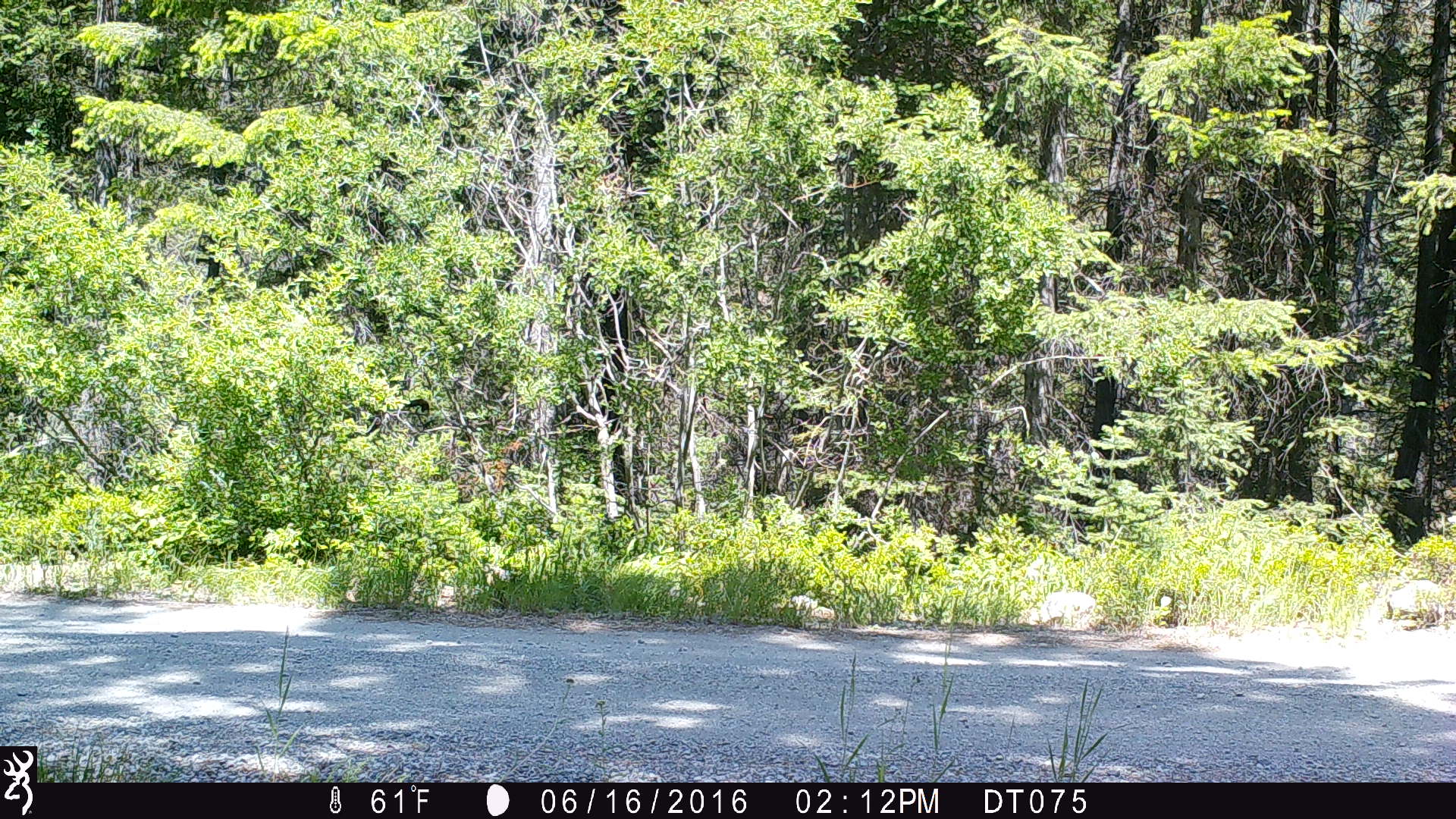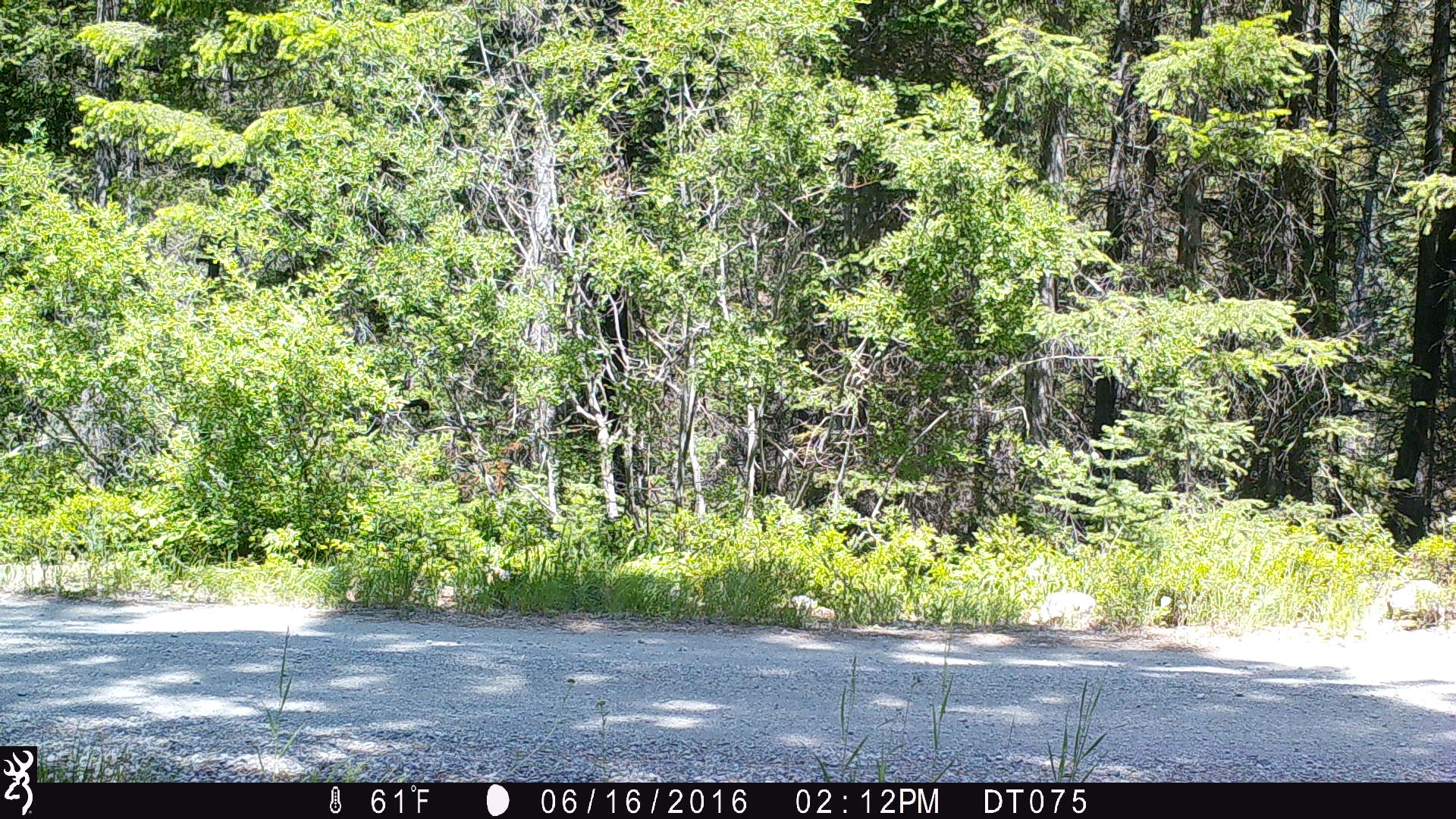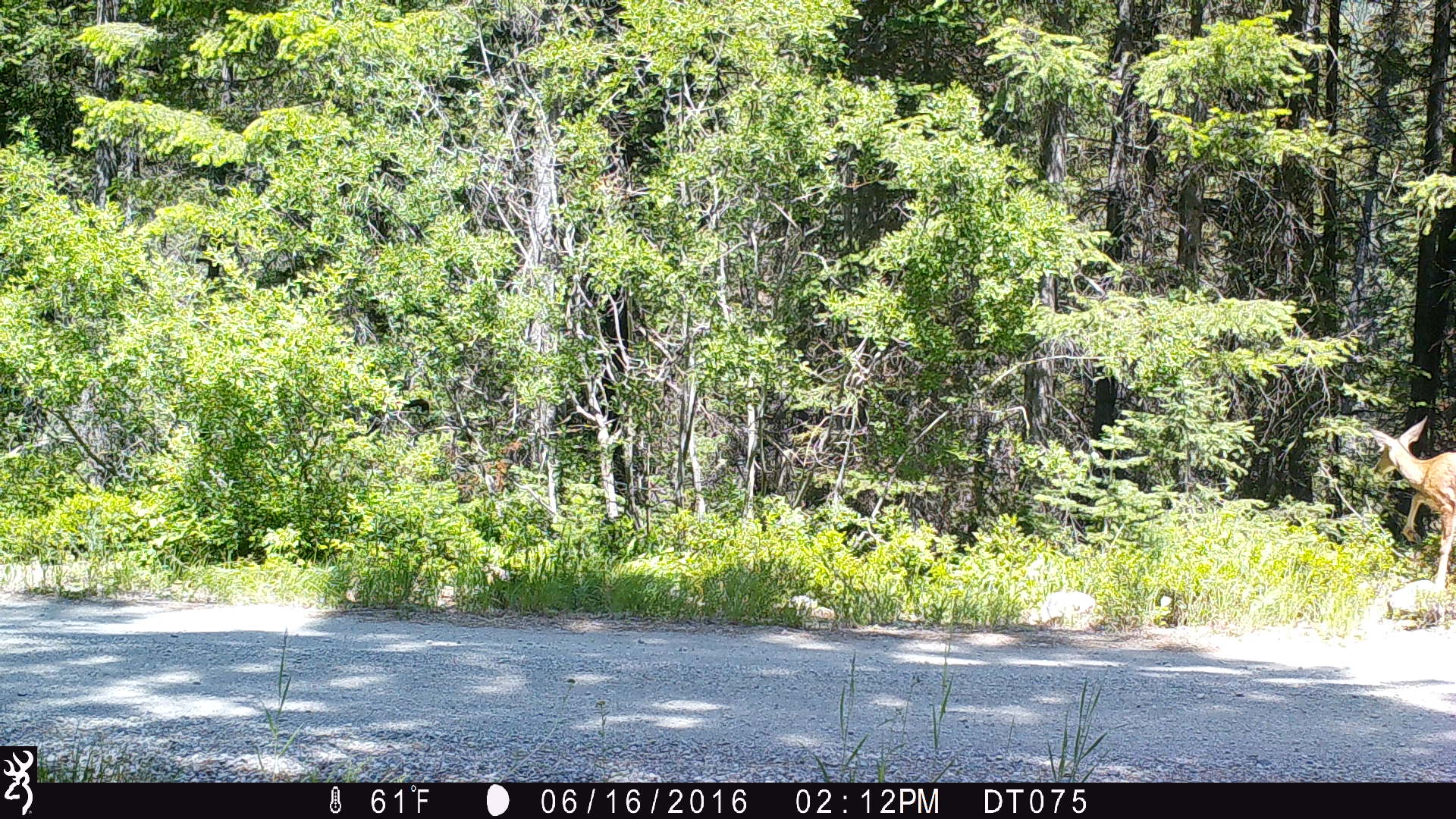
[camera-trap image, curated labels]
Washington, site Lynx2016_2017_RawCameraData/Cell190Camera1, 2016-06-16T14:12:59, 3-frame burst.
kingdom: Animalia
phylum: Chordata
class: Mammalia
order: Artiodactyla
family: Cervidae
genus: Odocoileus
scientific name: Odocoileus hemionus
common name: mule deer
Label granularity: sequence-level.